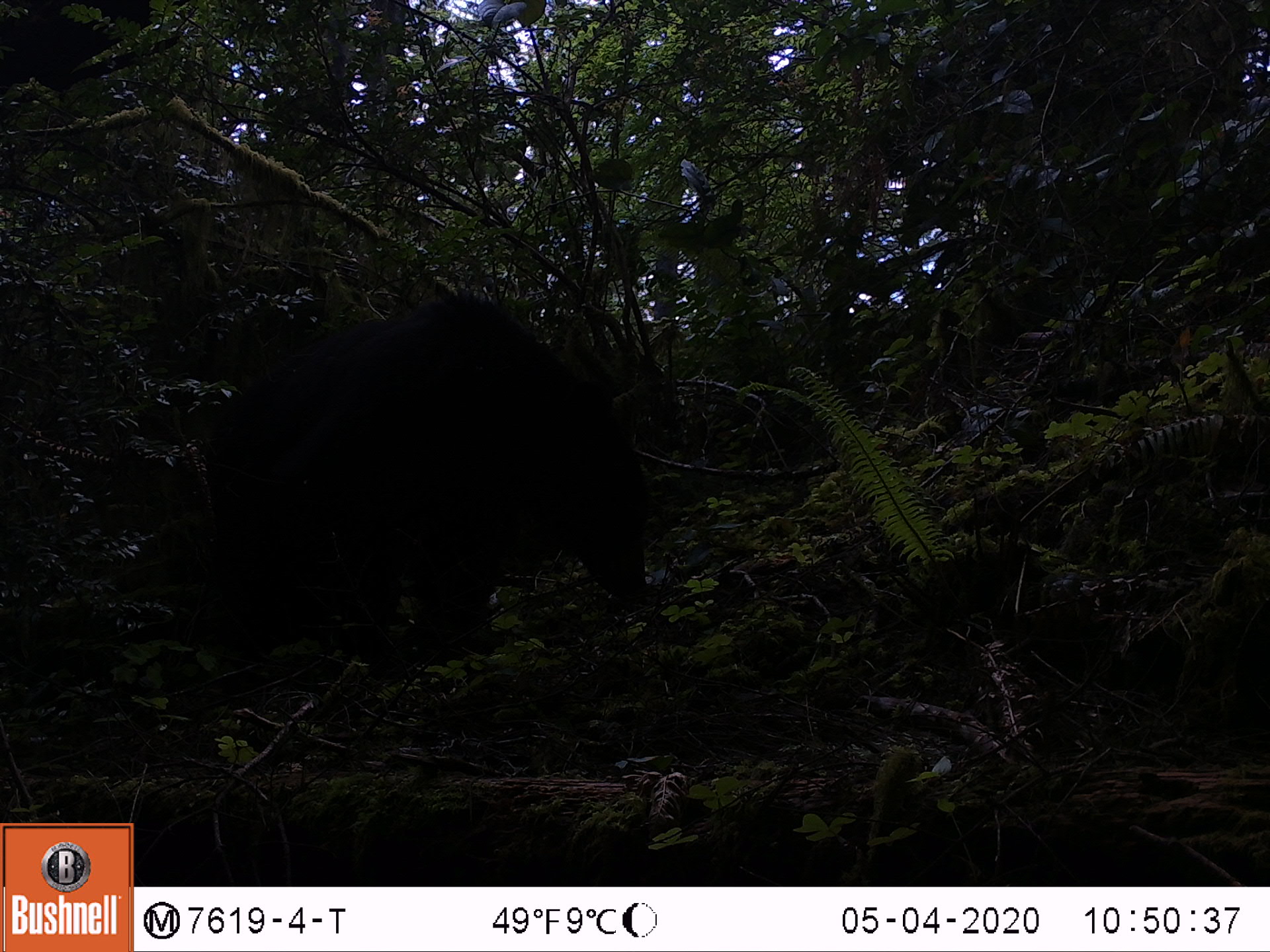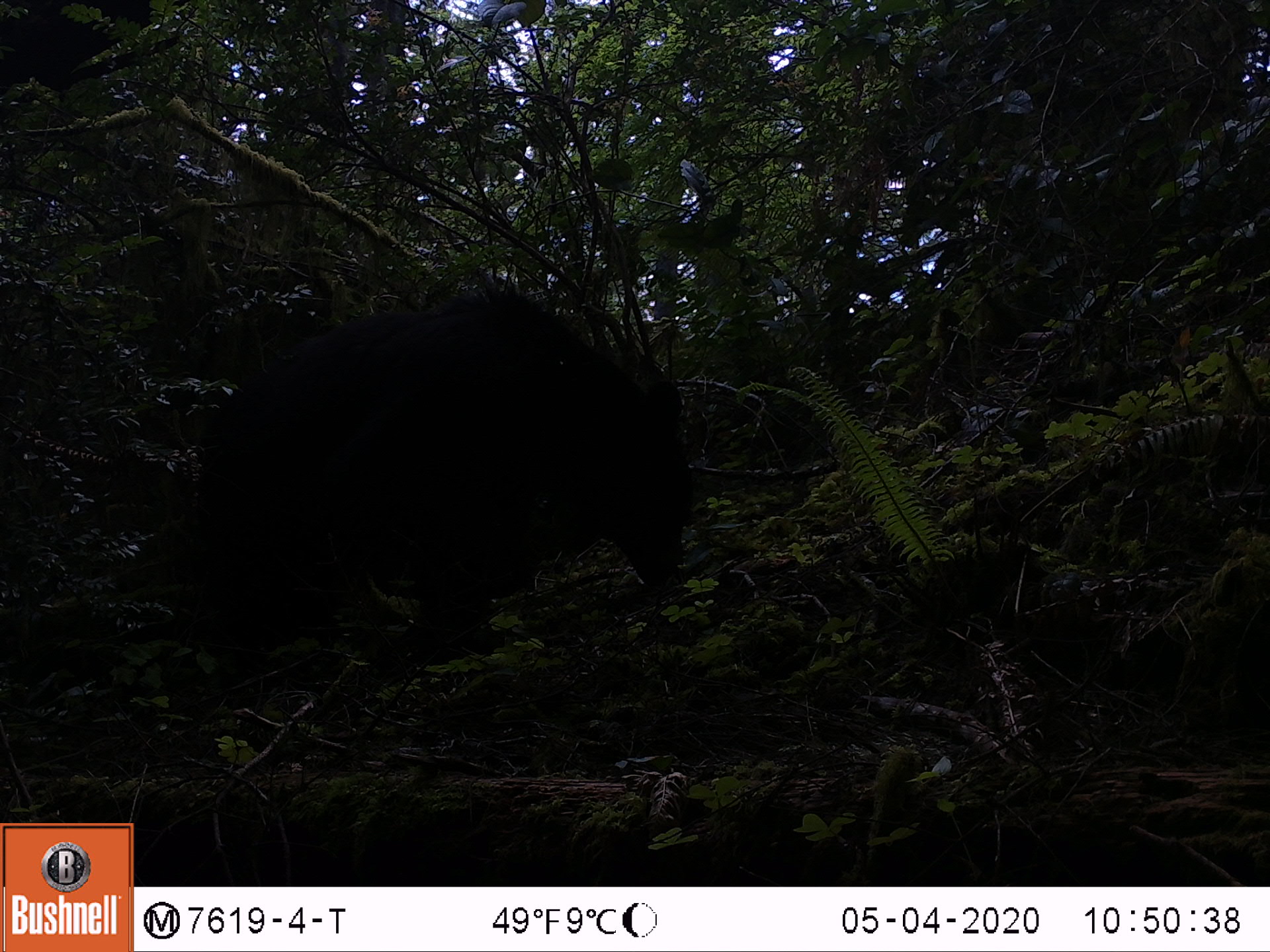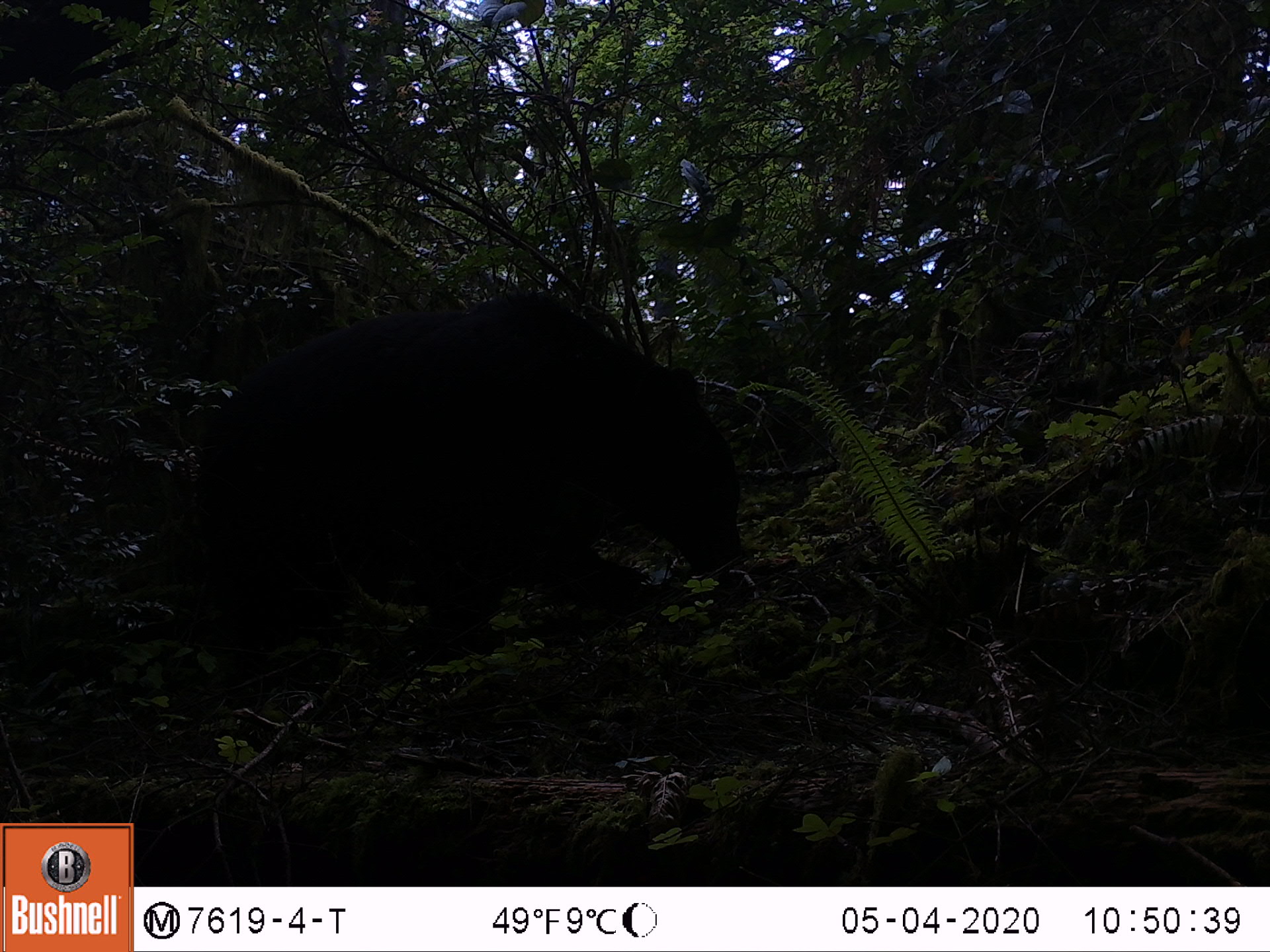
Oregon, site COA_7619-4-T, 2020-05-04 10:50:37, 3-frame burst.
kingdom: Animalia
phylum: Chordata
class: Mammalia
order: Carnivora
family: Ursidae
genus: Ursus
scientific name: Ursus americanus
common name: american black bear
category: black bear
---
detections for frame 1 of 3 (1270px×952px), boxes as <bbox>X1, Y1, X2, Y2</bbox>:
black bear: <bbox>171, 279, 678, 675</bbox>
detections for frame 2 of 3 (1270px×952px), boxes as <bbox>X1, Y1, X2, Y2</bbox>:
black bear: <bbox>217, 266, 687, 687</bbox>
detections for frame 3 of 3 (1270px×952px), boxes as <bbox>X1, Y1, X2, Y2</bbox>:
black bear: <bbox>181, 279, 752, 676</bbox>